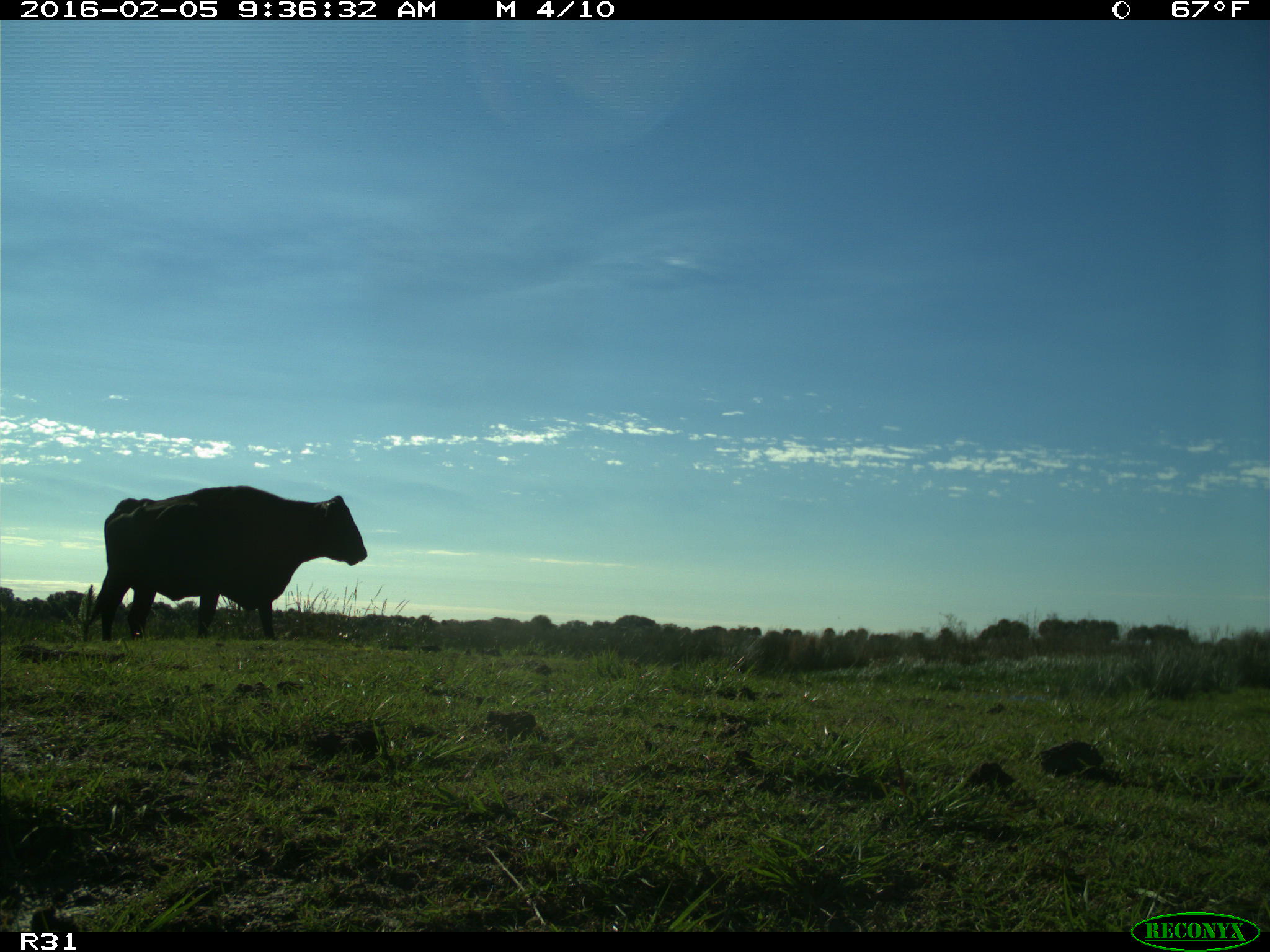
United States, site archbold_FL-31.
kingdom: Animalia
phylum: Chordata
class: Mammalia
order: Artiodactyla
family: Bovidae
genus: Bos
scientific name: Bos taurus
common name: domestic cow